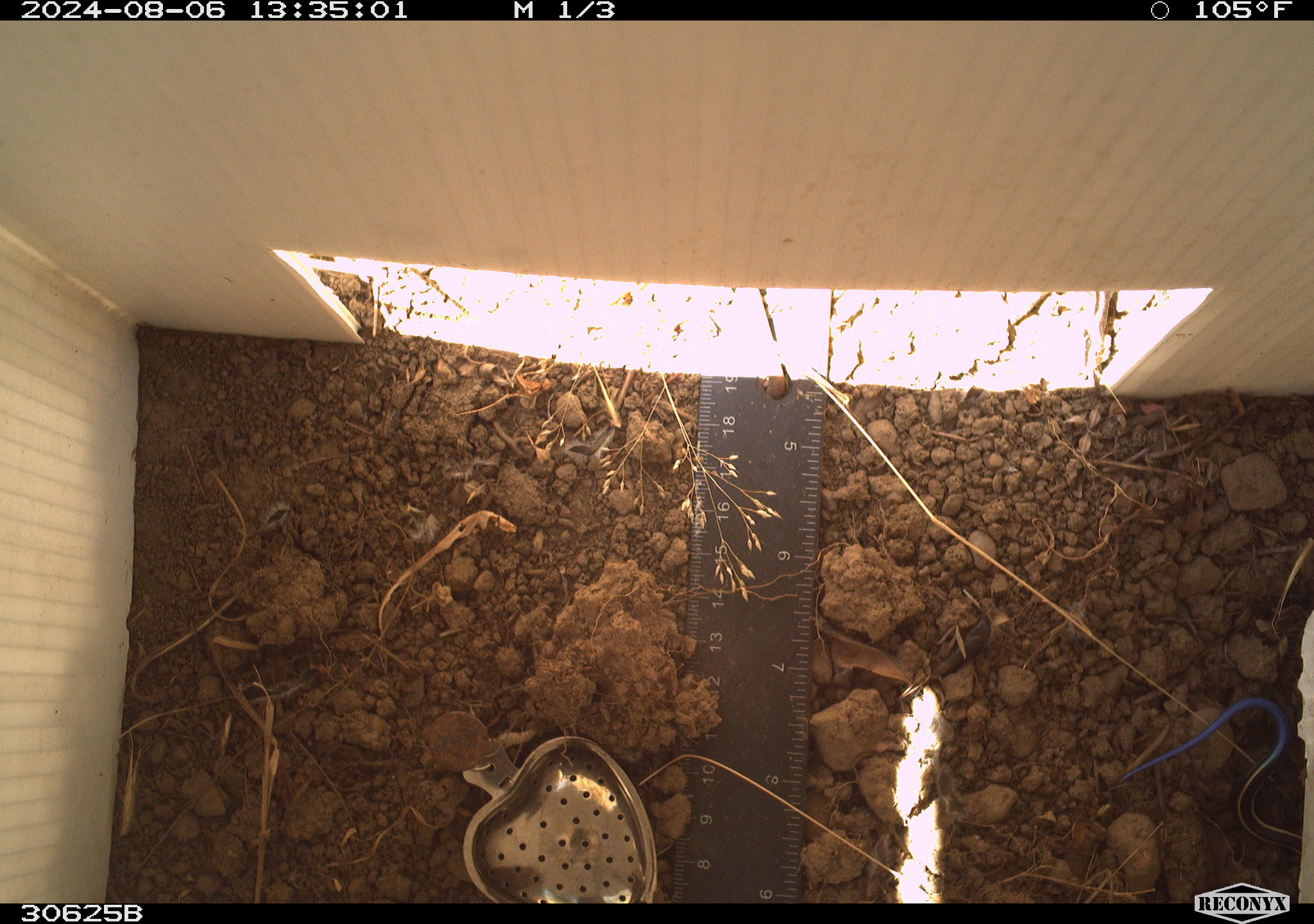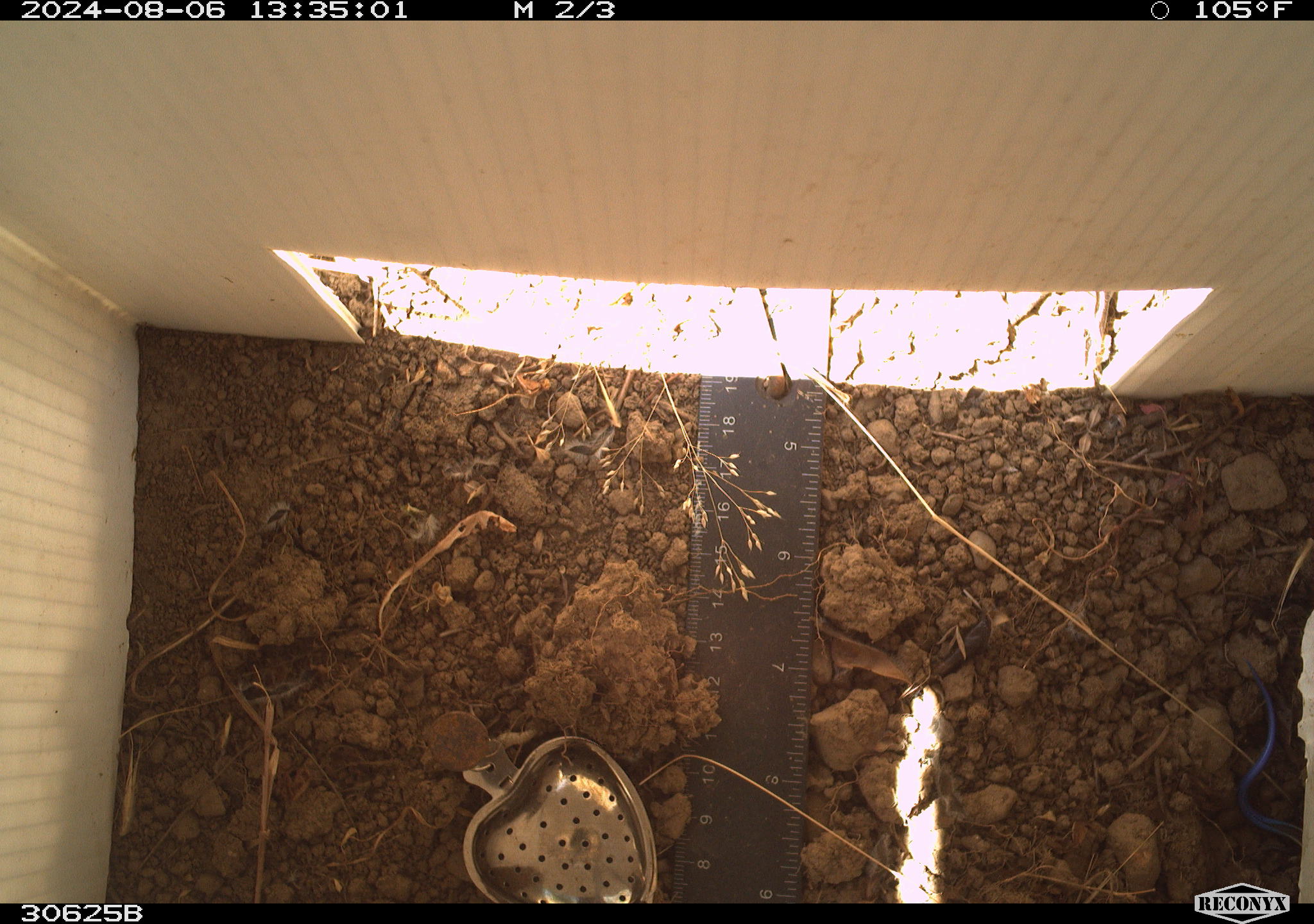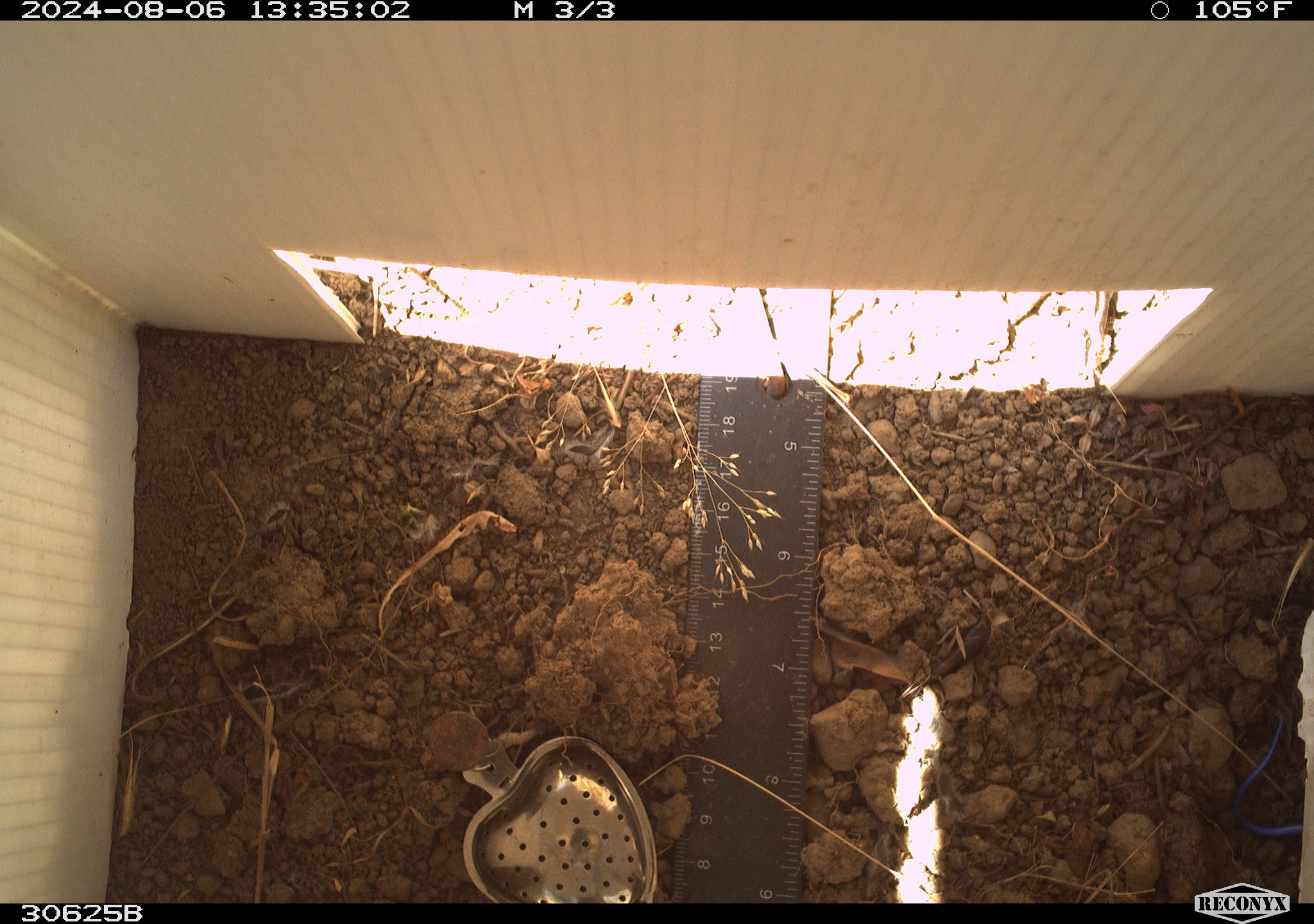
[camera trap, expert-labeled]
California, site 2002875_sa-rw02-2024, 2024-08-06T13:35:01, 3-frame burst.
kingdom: Animalia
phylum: Chordata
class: Reptilia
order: Squamata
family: Scincidae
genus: Plestiodon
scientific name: Plestiodon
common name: blue-tailed skinks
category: plestiodon species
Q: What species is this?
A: Plestiodon species (blue-tailed skinks) (Plestiodon).